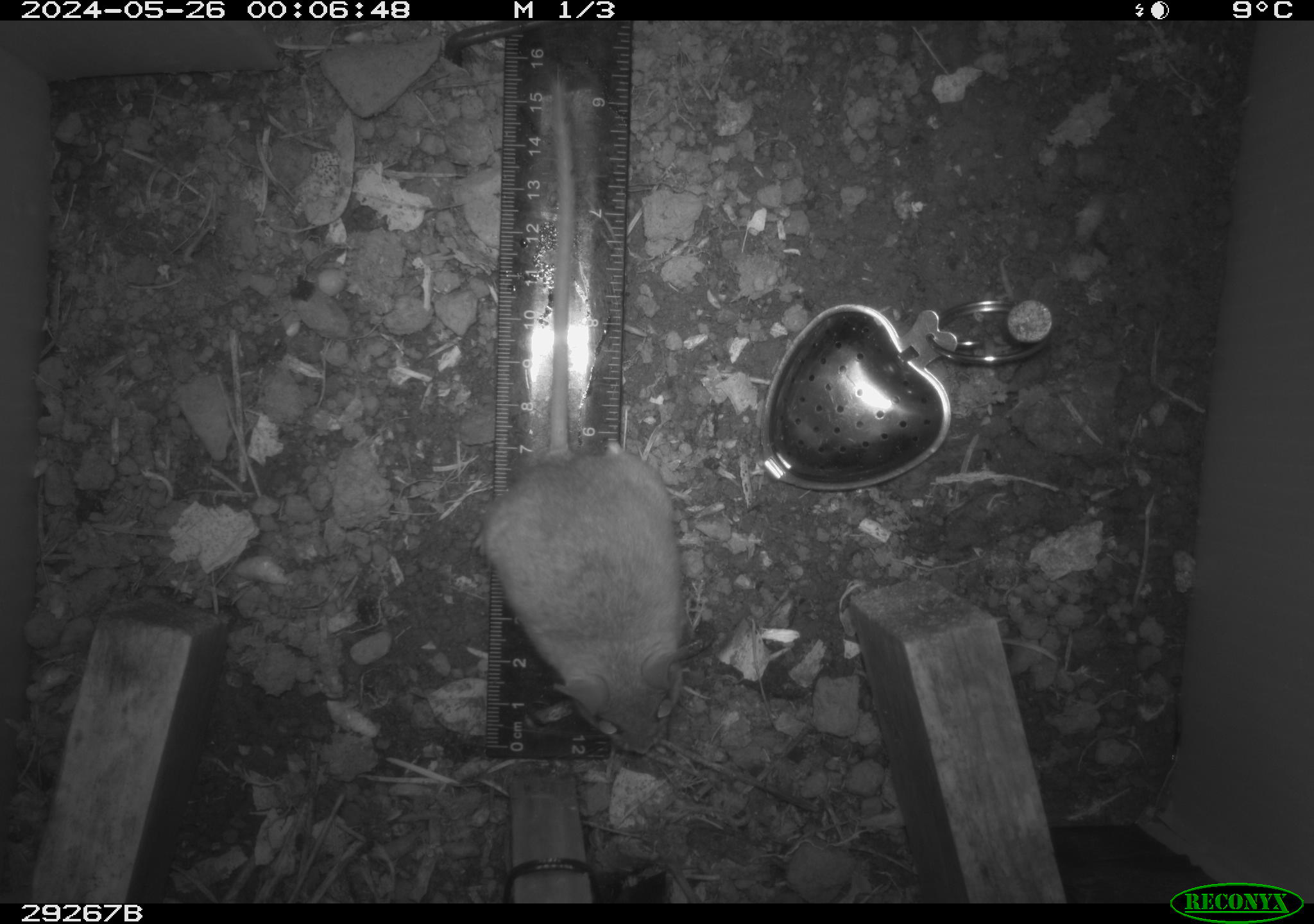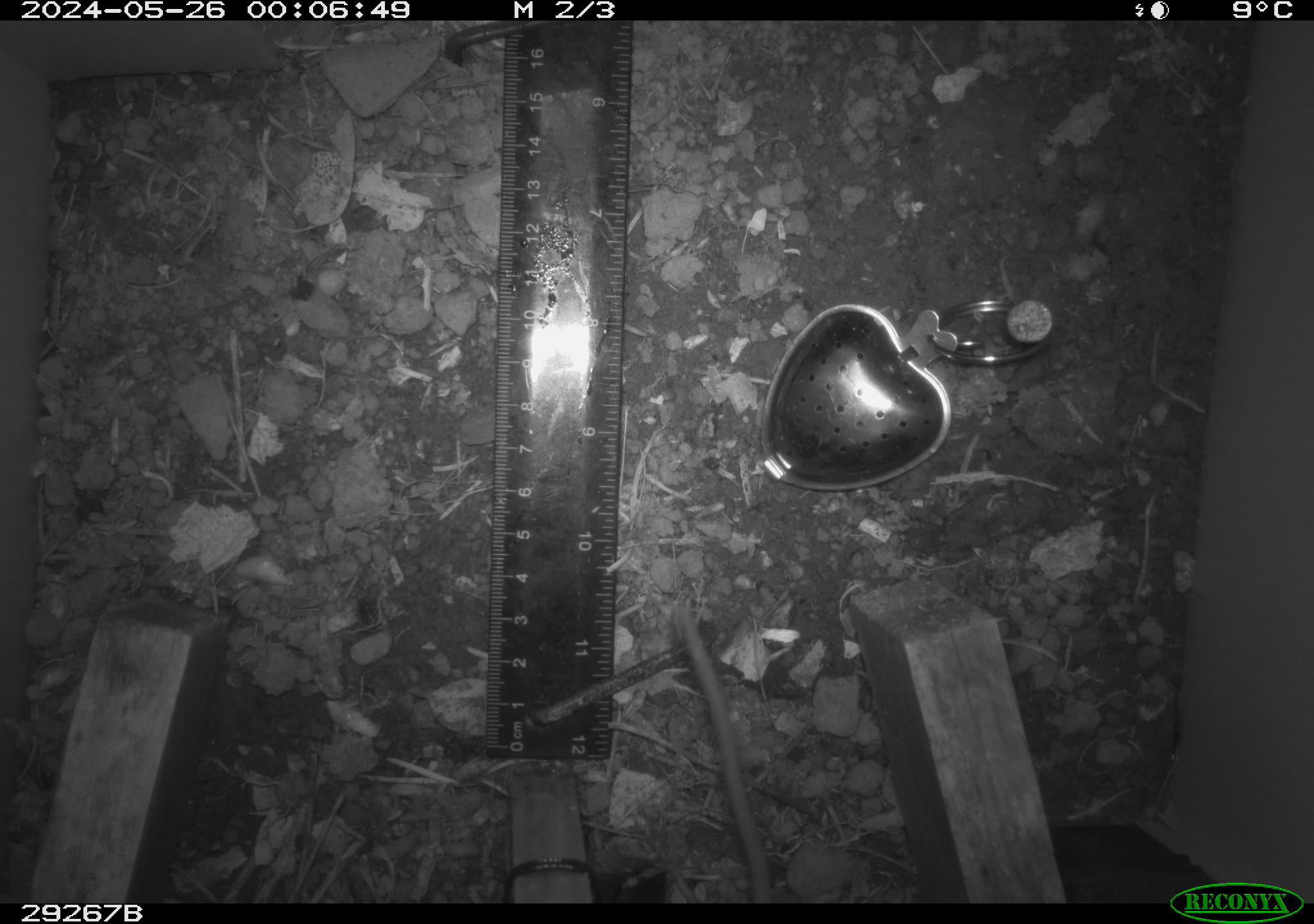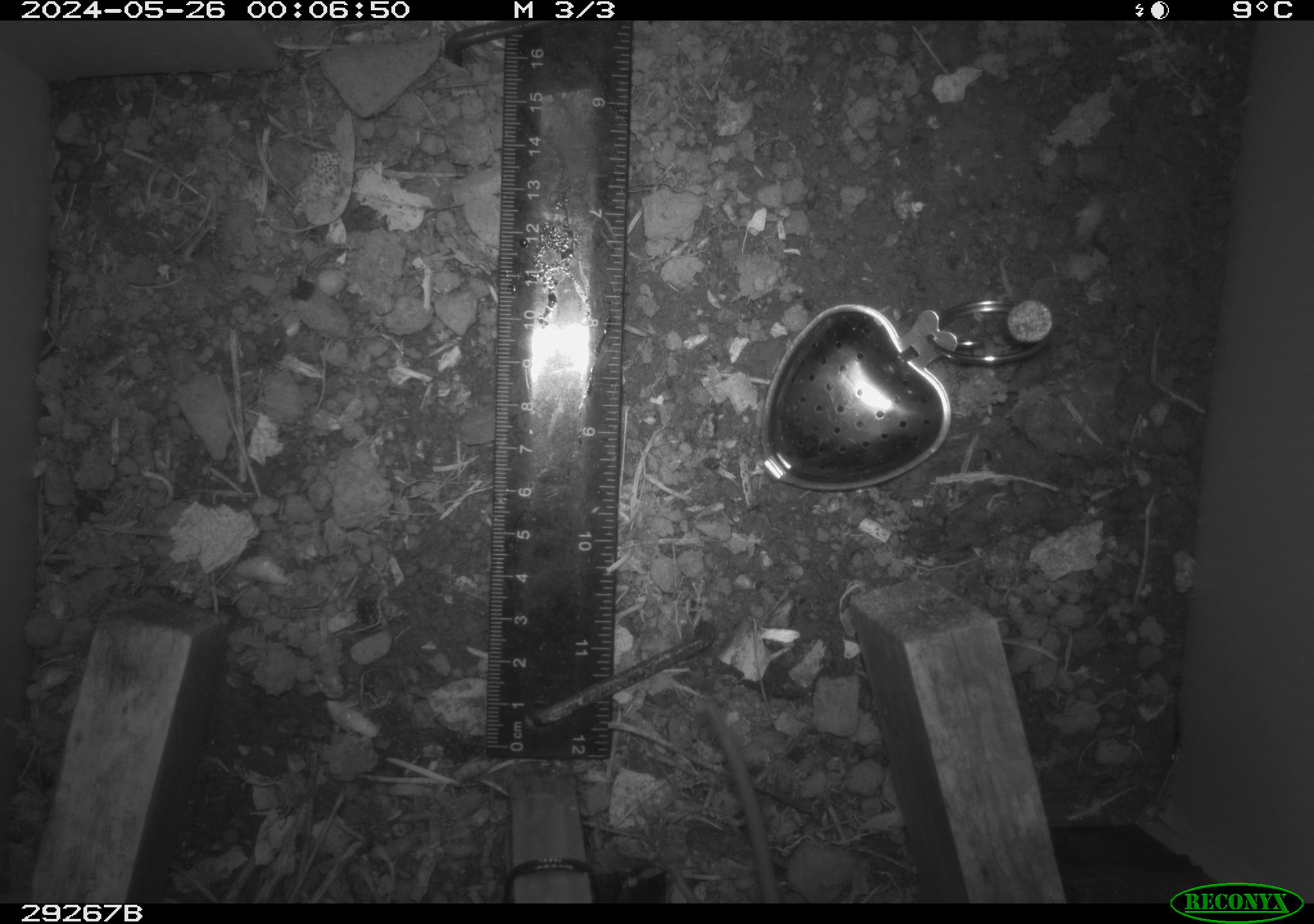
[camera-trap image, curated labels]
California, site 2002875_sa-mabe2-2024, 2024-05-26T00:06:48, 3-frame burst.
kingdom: Animalia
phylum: Chordata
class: Mammalia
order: Rodentia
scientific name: Rodentia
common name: mouse species